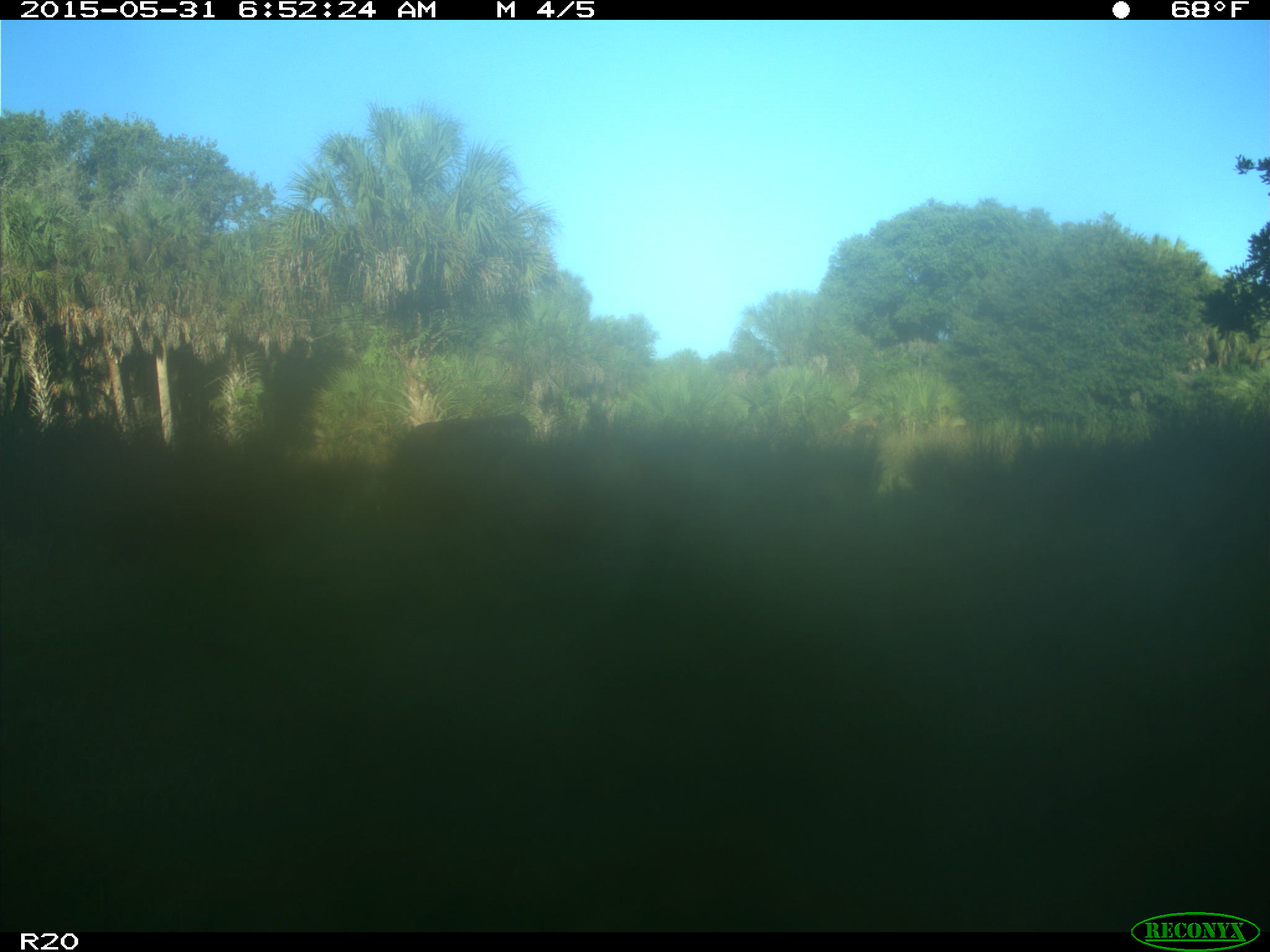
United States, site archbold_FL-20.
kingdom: Animalia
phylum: Chordata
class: Mammalia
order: Artiodactyla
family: Bovidae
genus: Bos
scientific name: Bos taurus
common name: domestic cow